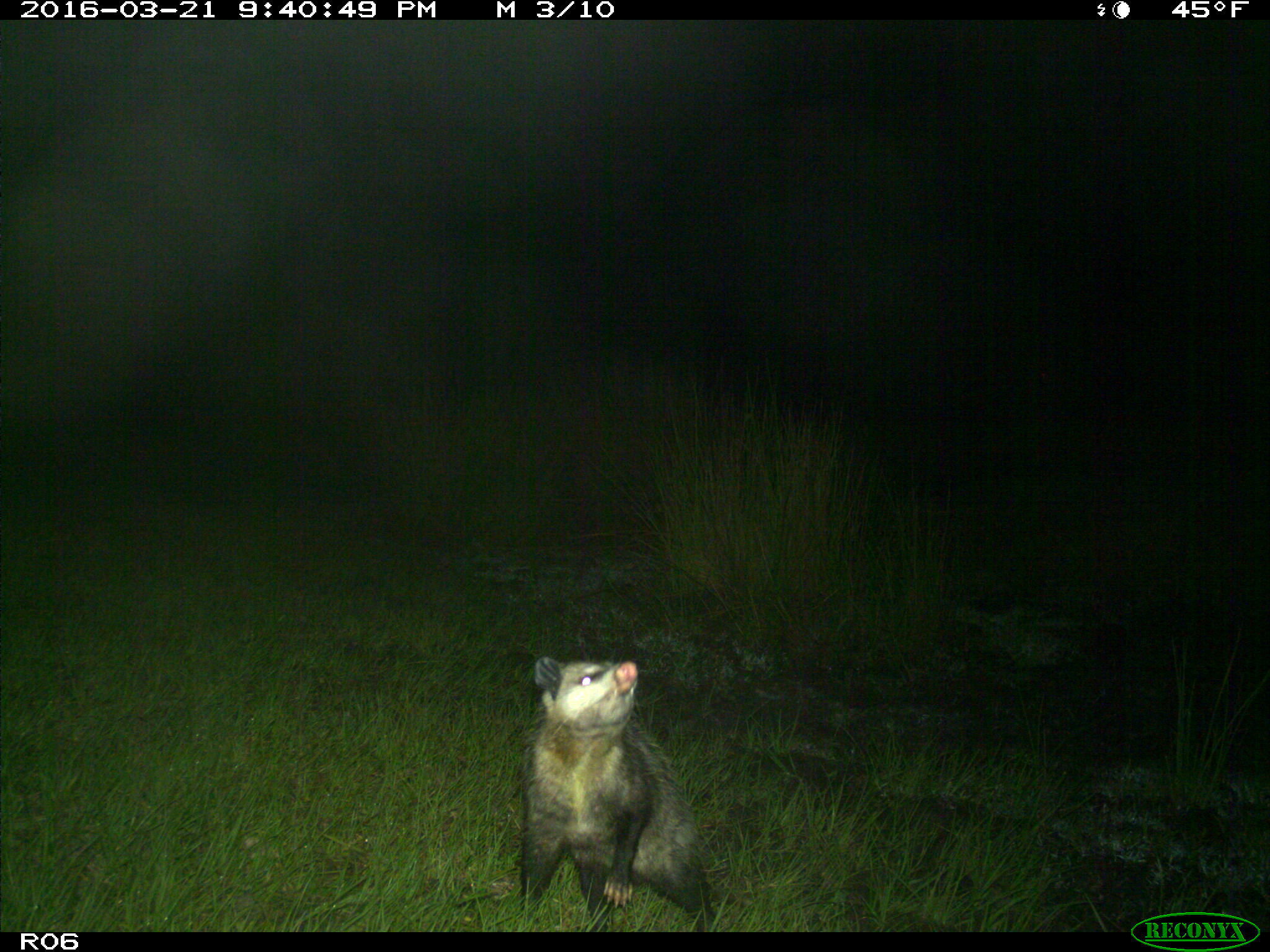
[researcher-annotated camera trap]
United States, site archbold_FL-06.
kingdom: Animalia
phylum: Chordata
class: Mammalia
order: Didelphimorphia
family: Didelphidae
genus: Didelphis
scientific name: Didelphis virginiana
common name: virginia opossum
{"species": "Didelphis virginiana (virginia opossum)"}